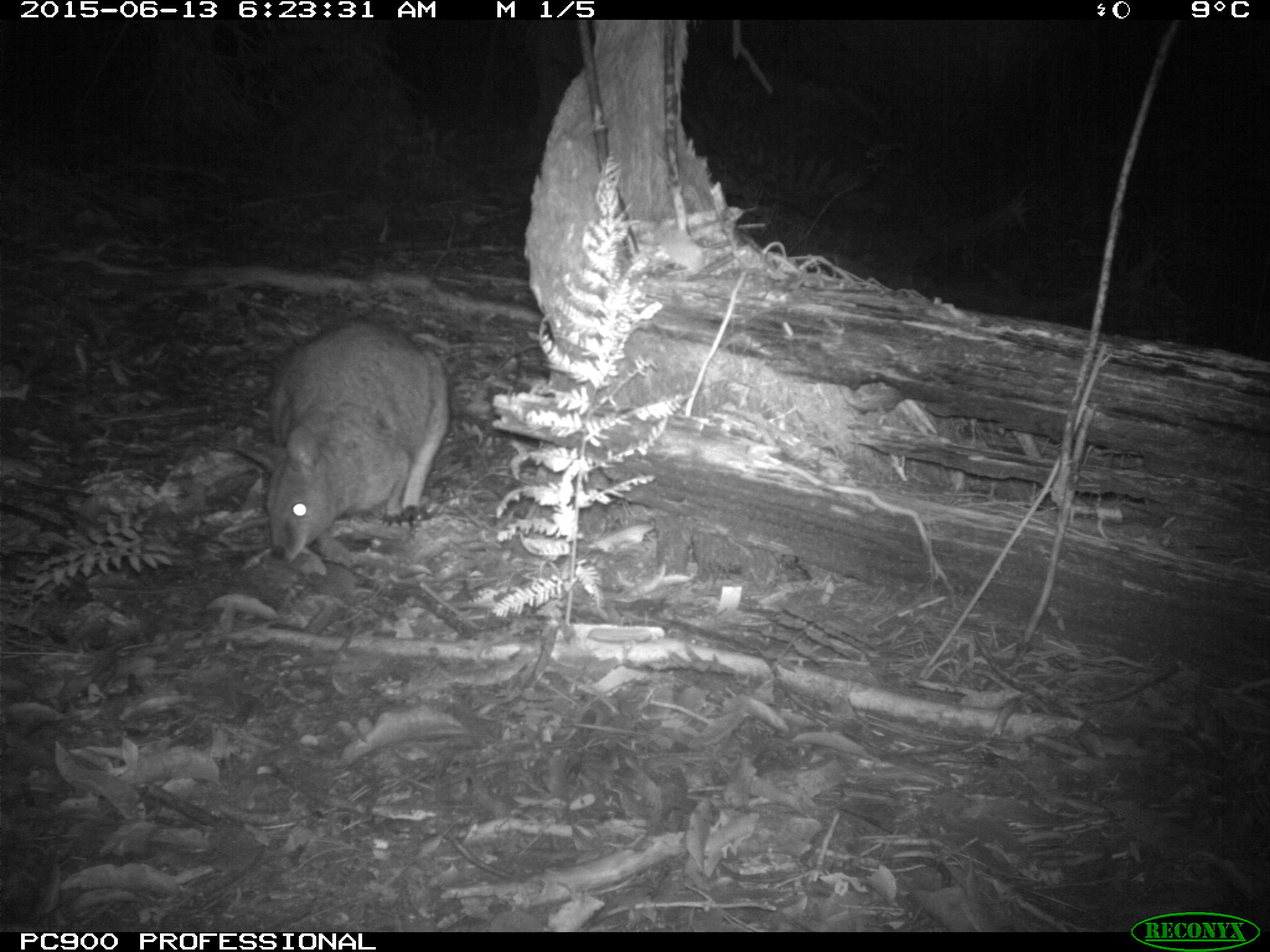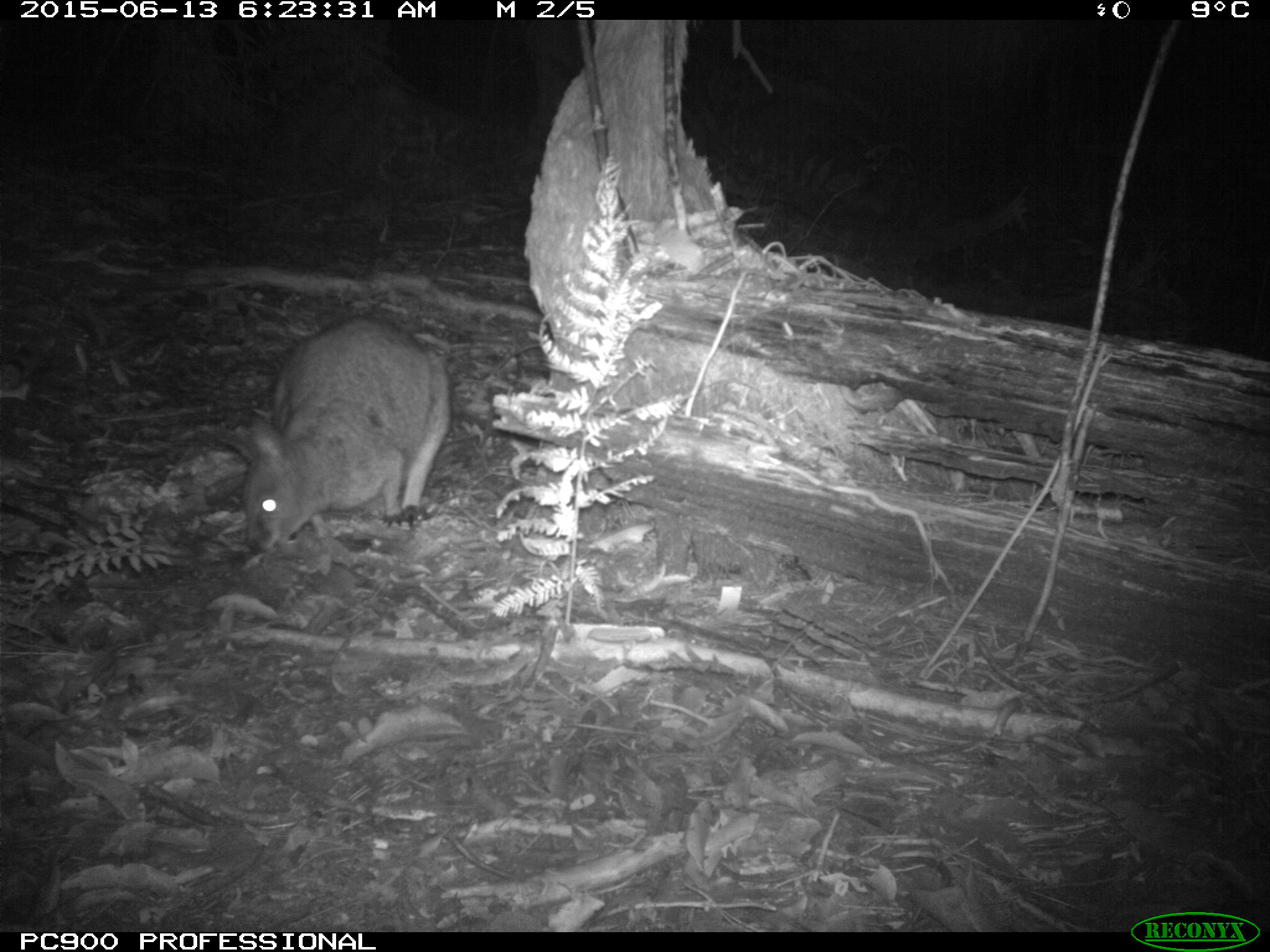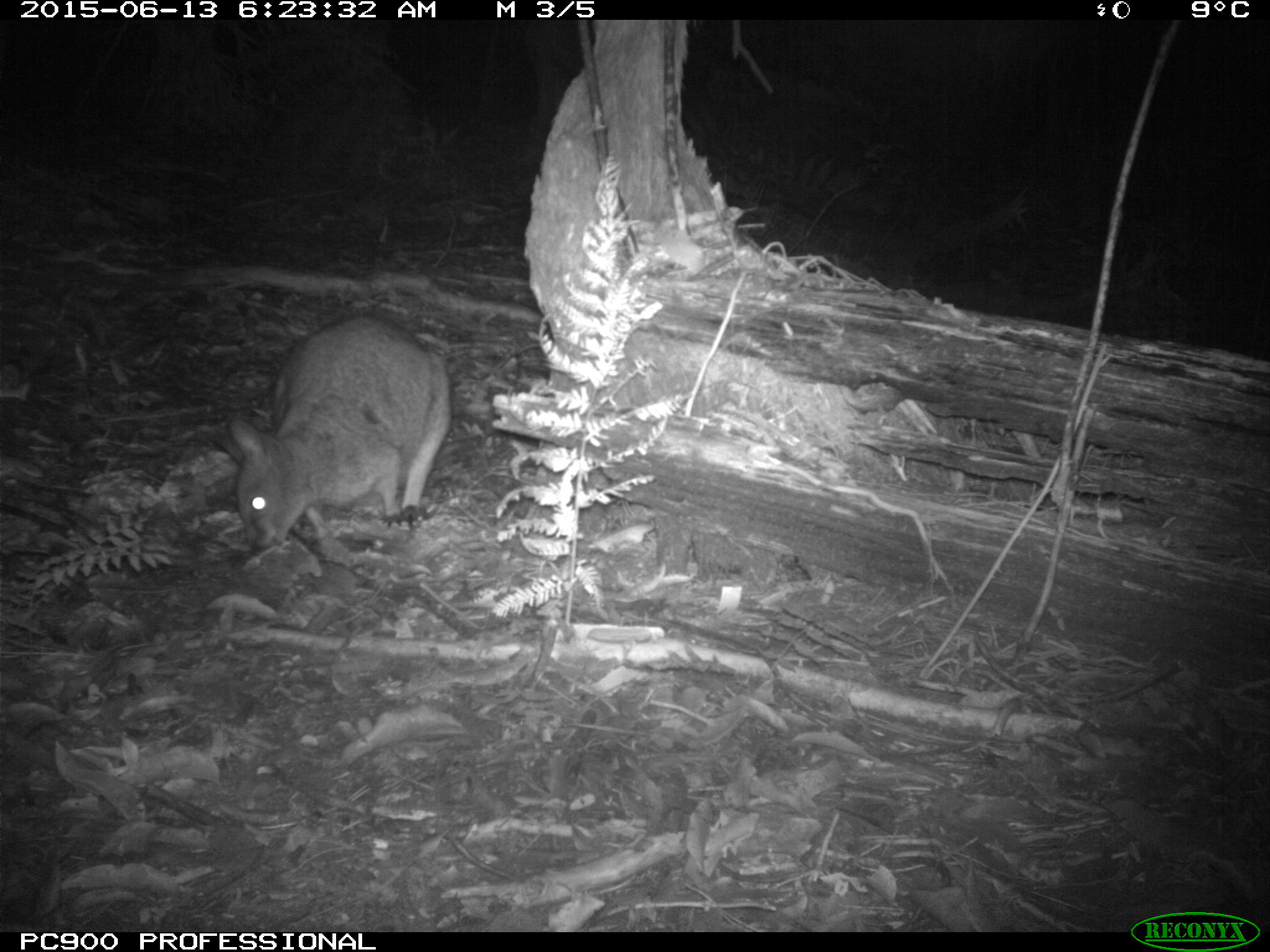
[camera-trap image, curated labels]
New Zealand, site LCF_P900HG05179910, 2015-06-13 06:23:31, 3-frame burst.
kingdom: Animalia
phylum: Chordata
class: Mammalia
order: Diprotodontia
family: Macropodidae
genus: Notamacropus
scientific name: Notamacropus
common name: wallaby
Wallaby (Notamacropus).